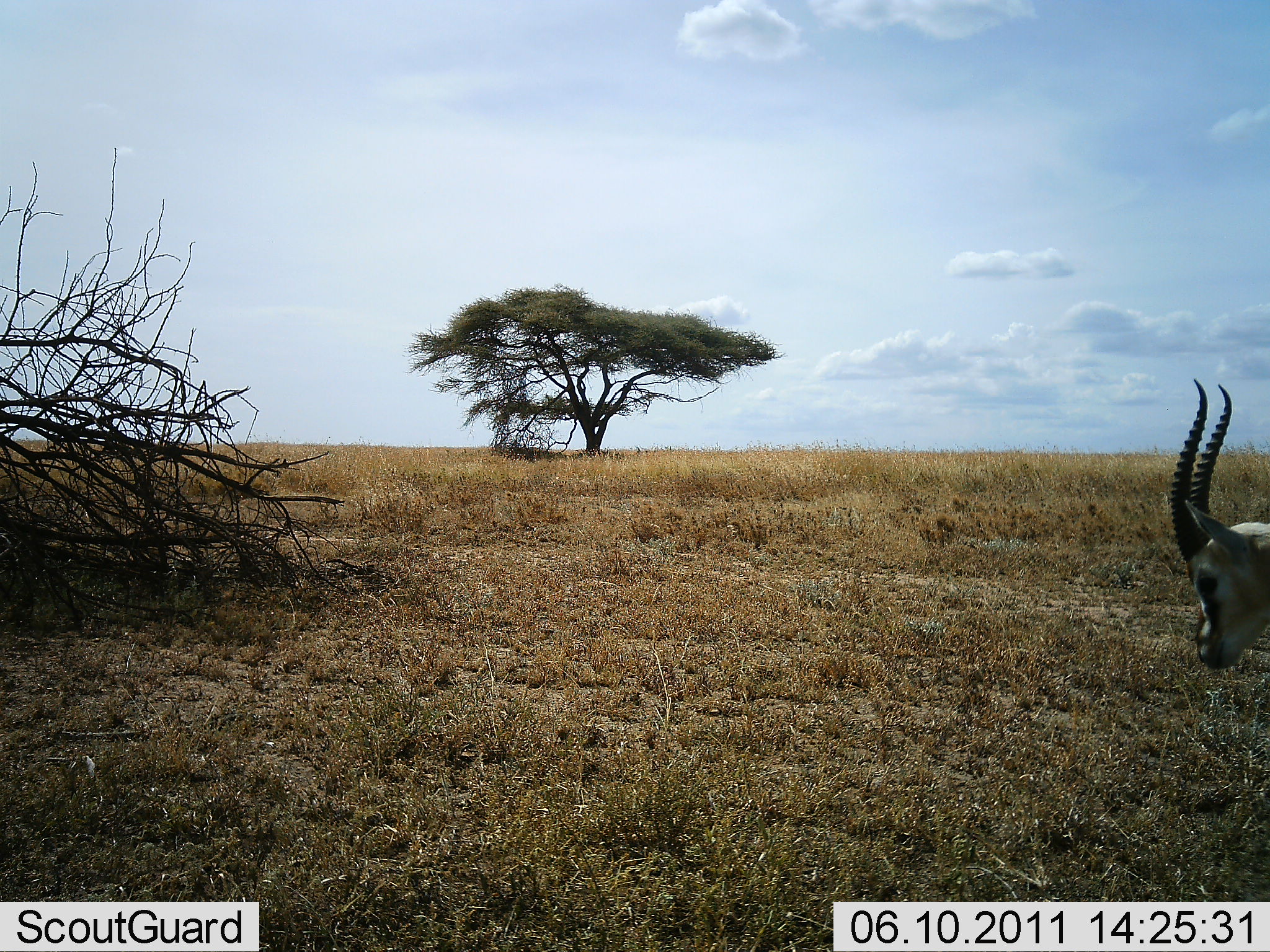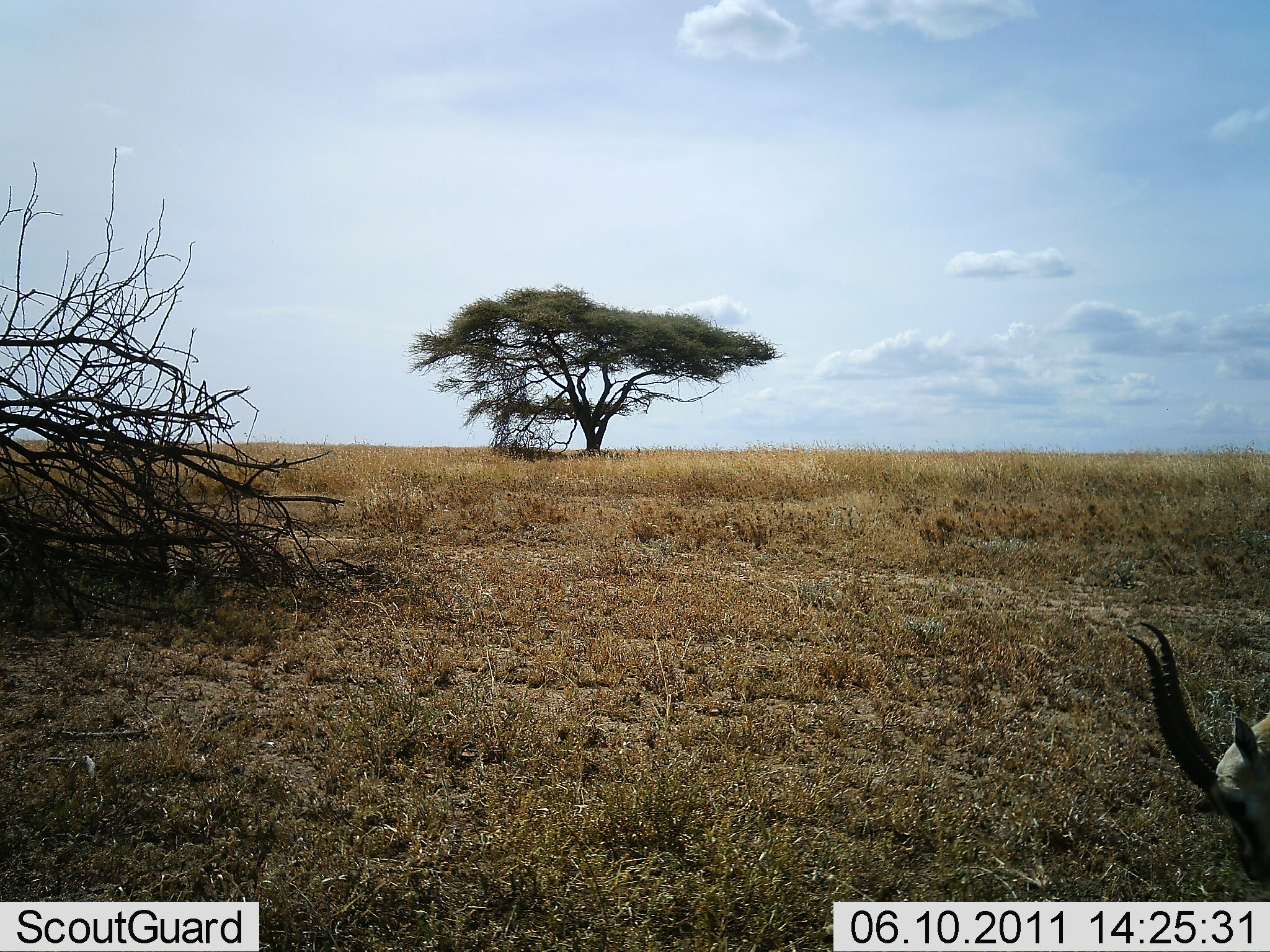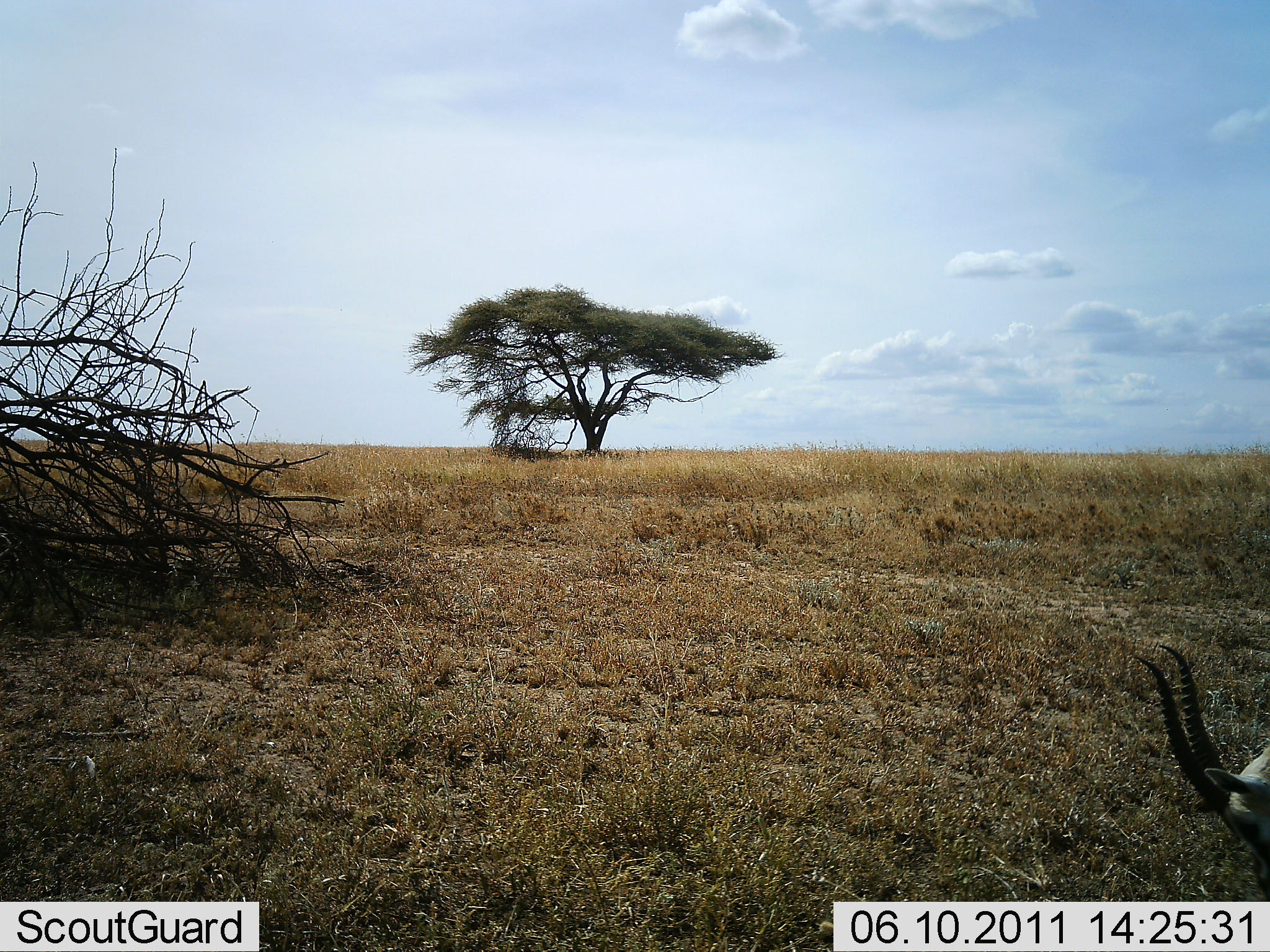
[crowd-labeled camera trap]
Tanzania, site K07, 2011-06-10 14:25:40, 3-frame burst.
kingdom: Animalia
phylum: Chordata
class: Mammalia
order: Artiodactyla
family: Bovidae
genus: Eudorcas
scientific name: Eudorcas thomsonii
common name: thomson's gazelle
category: gazellethomsons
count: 1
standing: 40%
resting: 0%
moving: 20%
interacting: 0%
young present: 0%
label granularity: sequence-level